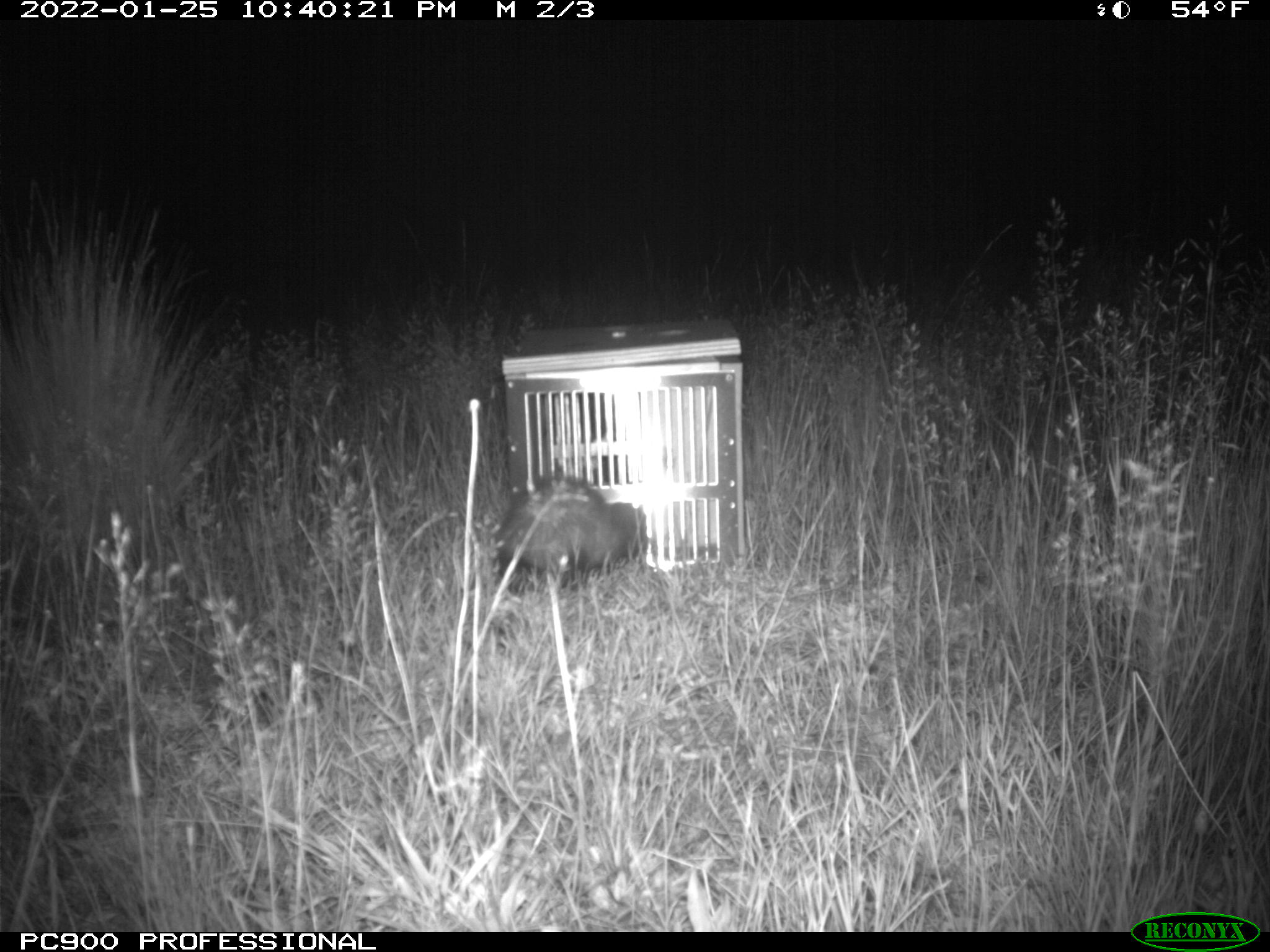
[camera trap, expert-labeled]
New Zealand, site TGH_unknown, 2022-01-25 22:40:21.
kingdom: Animalia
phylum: Chordata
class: Mammalia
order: Carnivora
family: Mustelidae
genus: Mustela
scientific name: Mustela furo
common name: ferret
Ferret (Mustela furo).